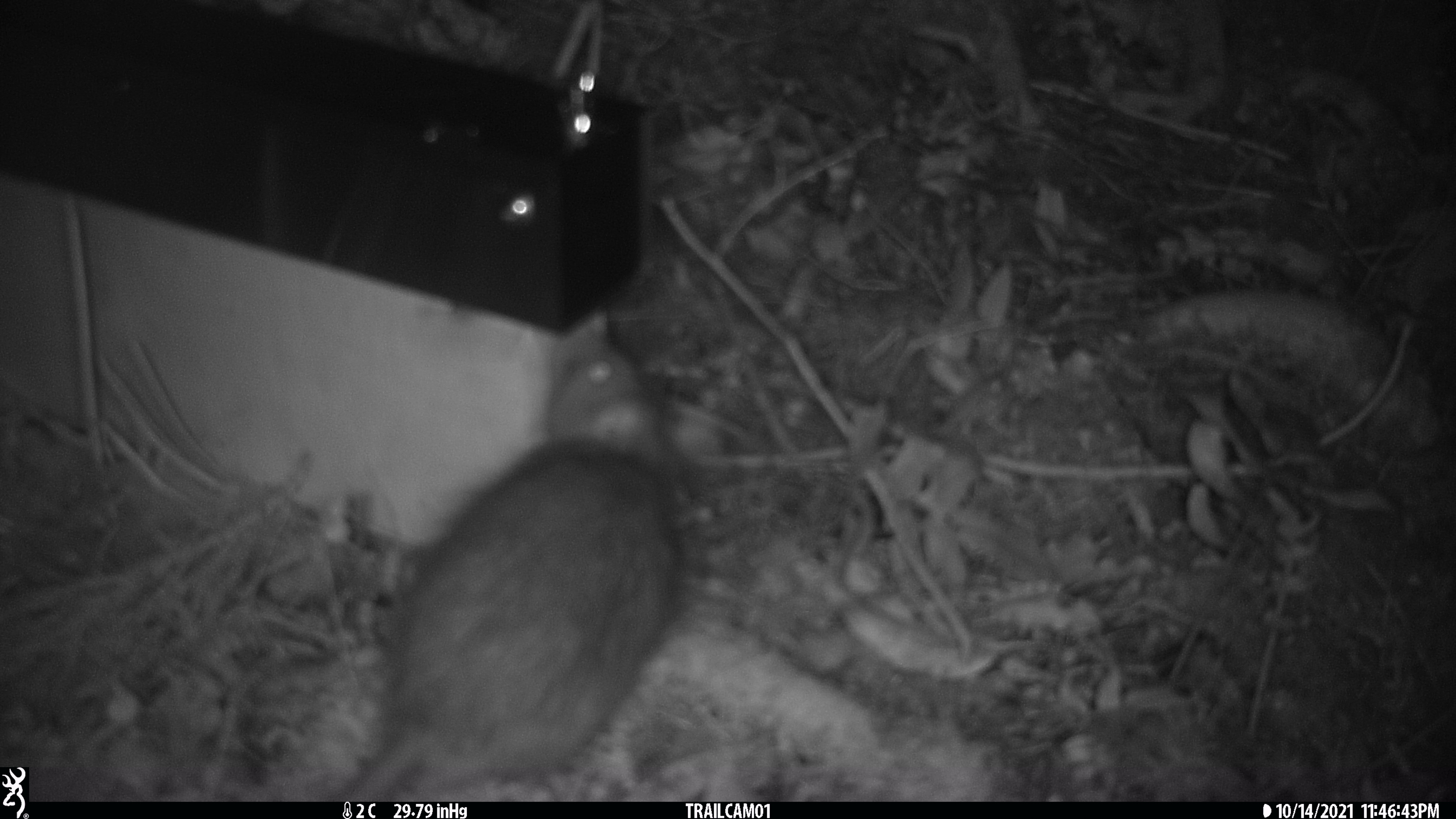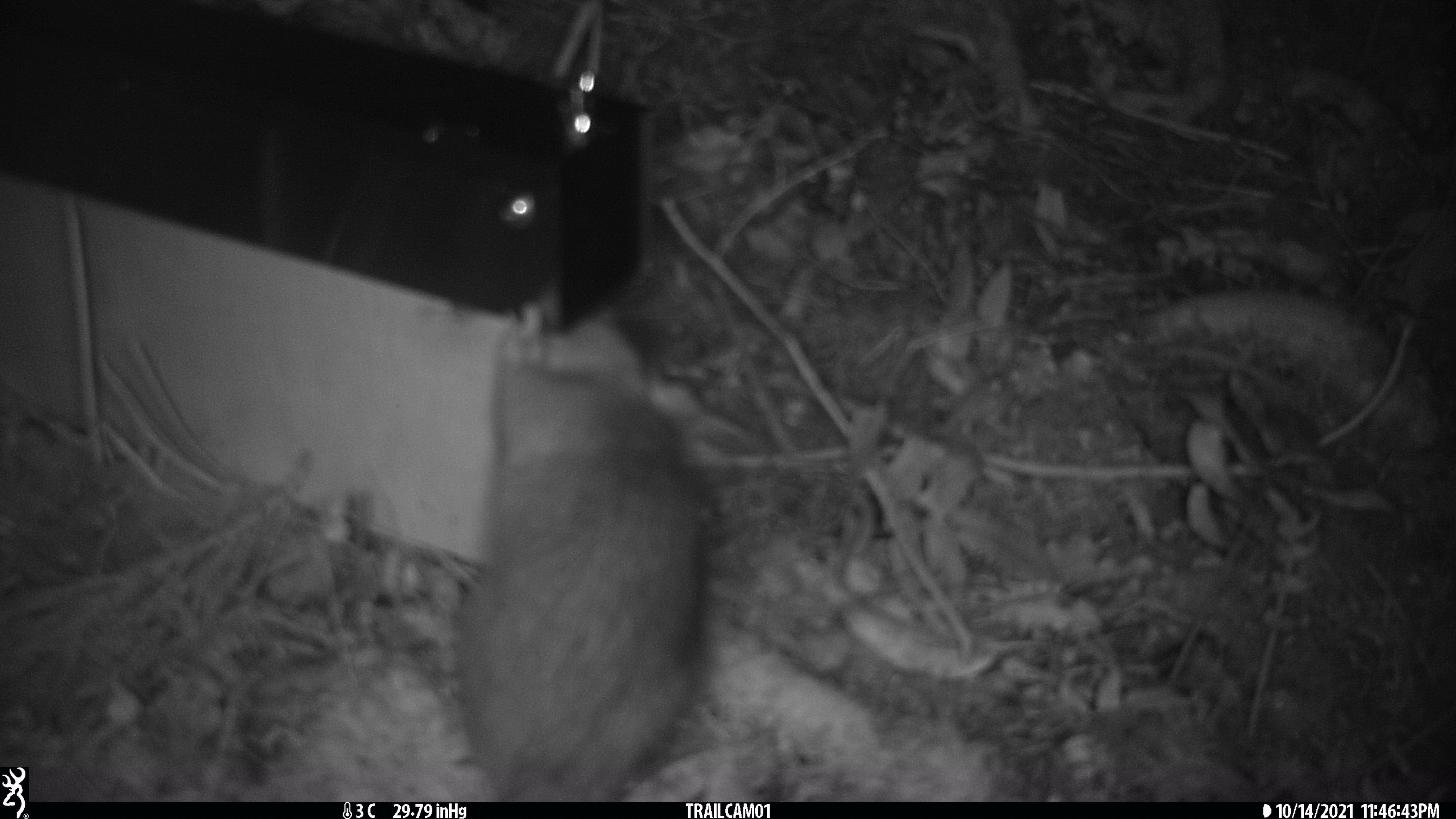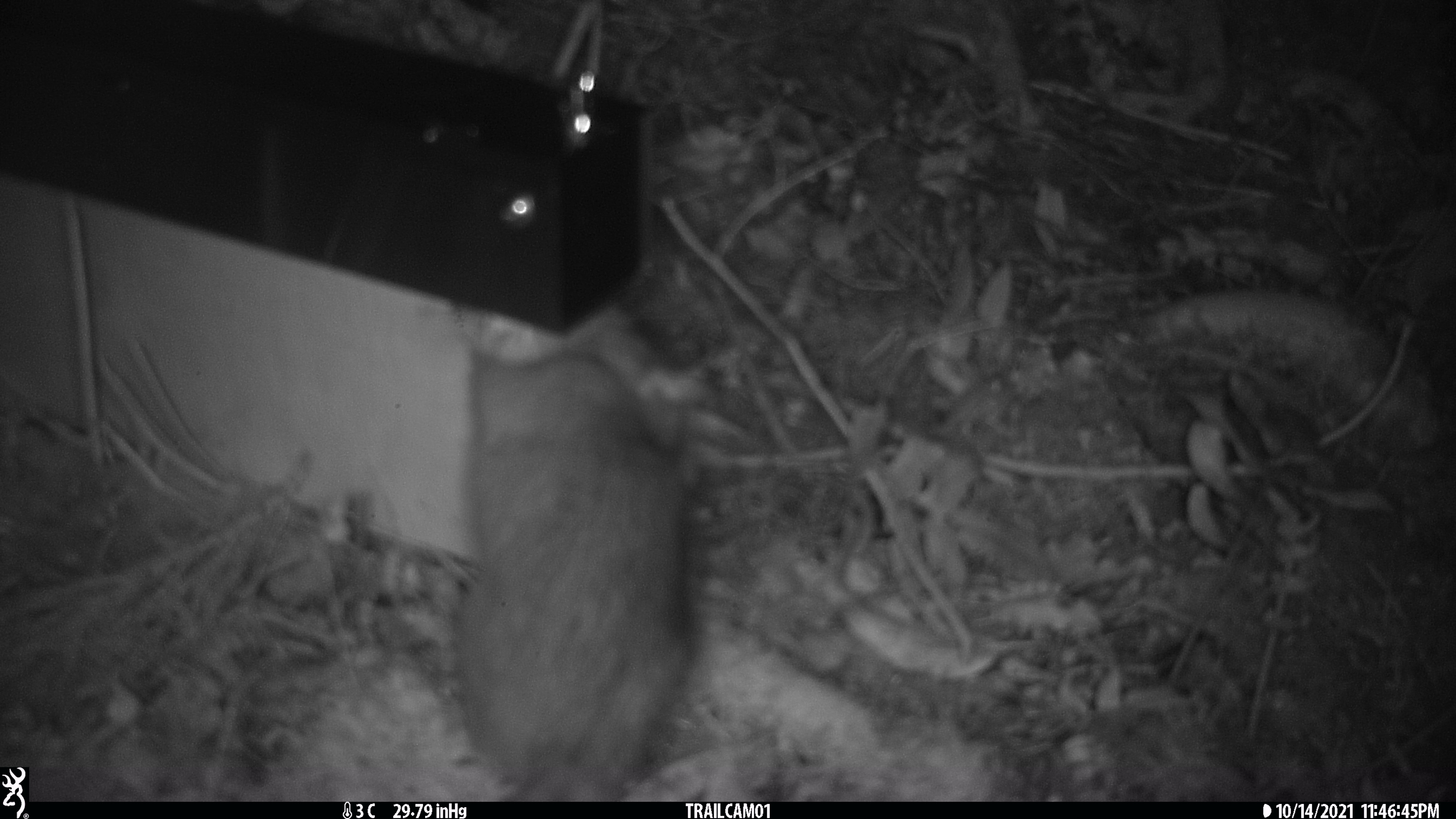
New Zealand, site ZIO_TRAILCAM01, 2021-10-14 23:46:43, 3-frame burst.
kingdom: Animalia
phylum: Chordata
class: Mammalia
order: Rodentia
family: Muridae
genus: Rattus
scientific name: Rattus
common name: rat